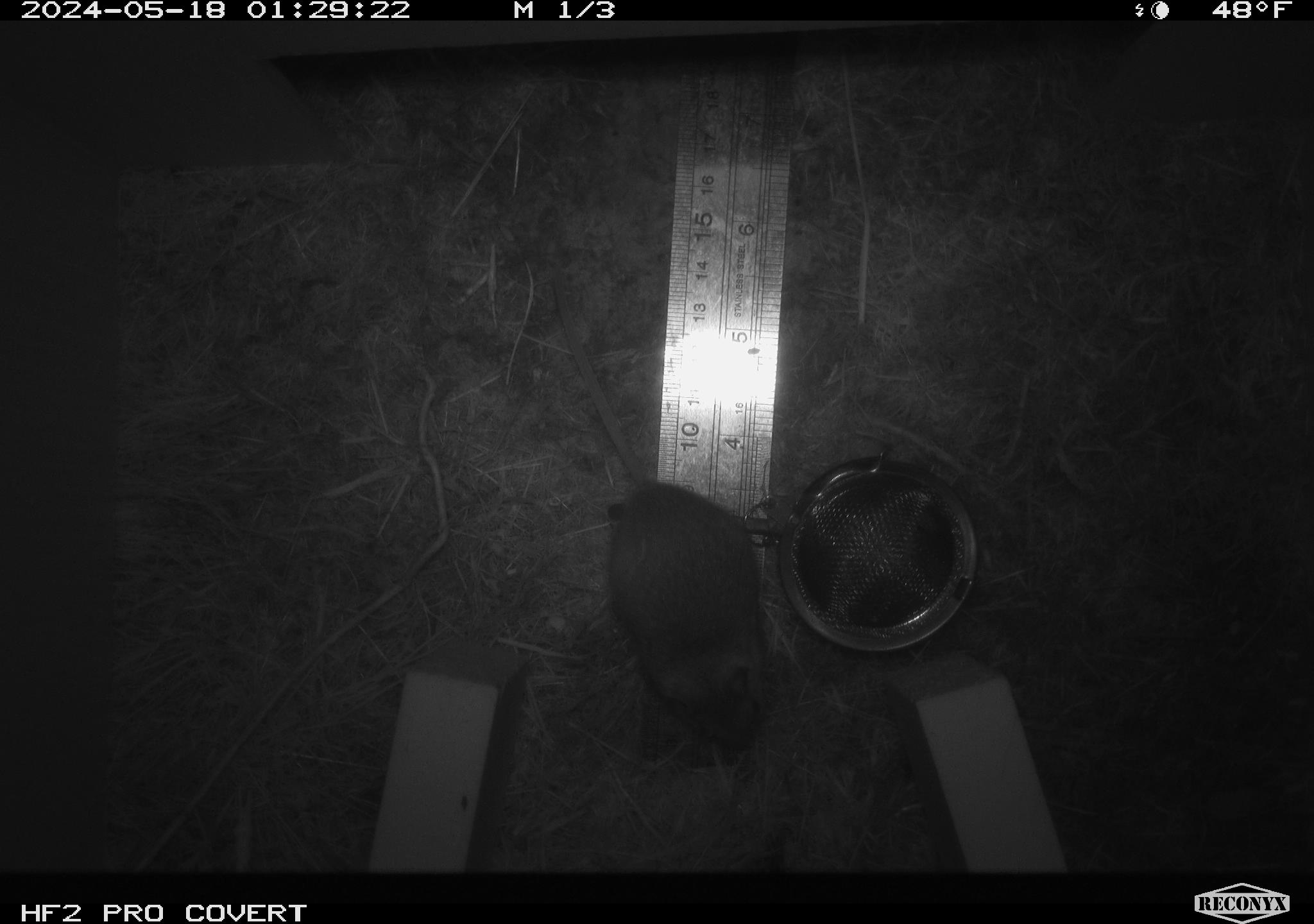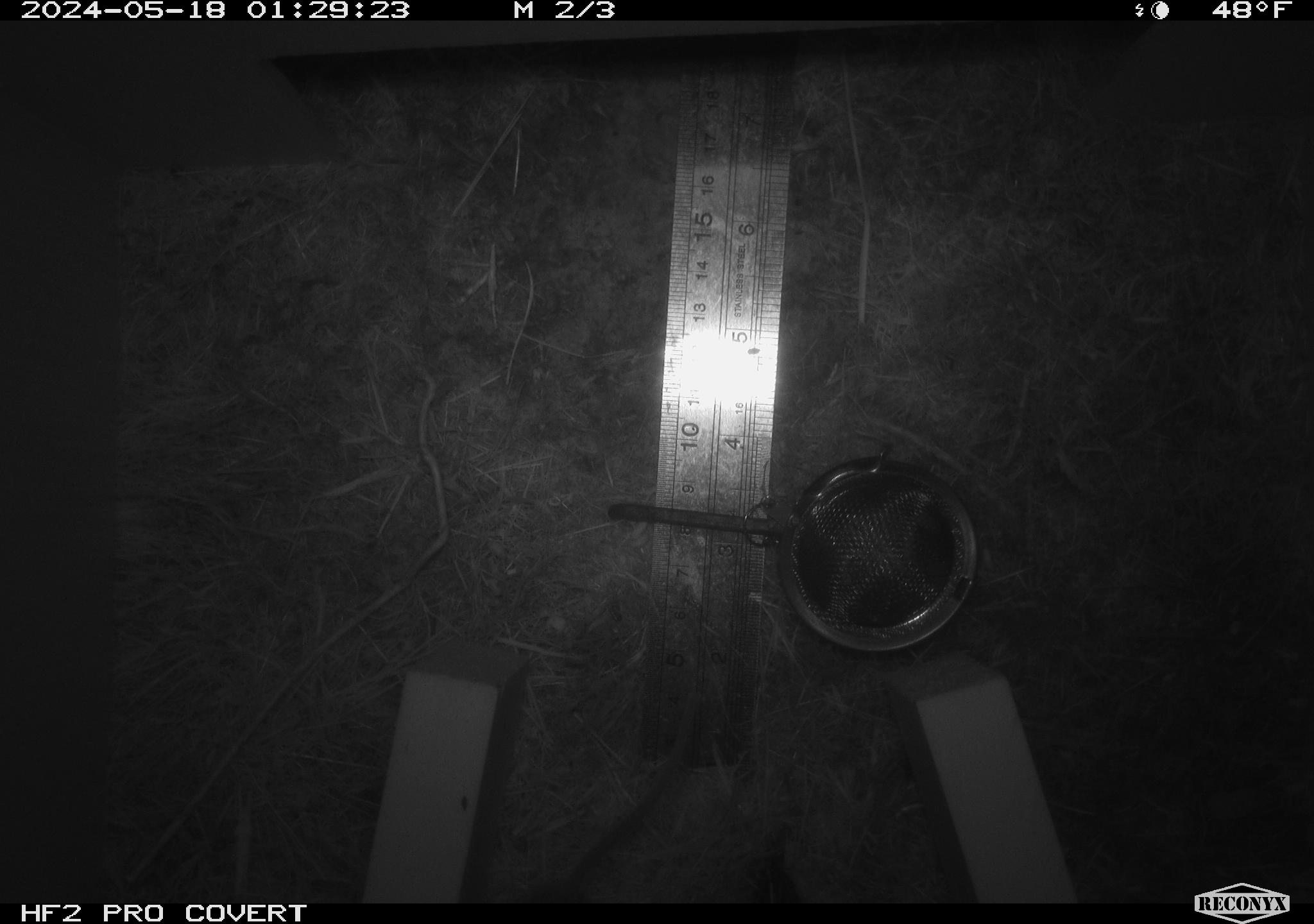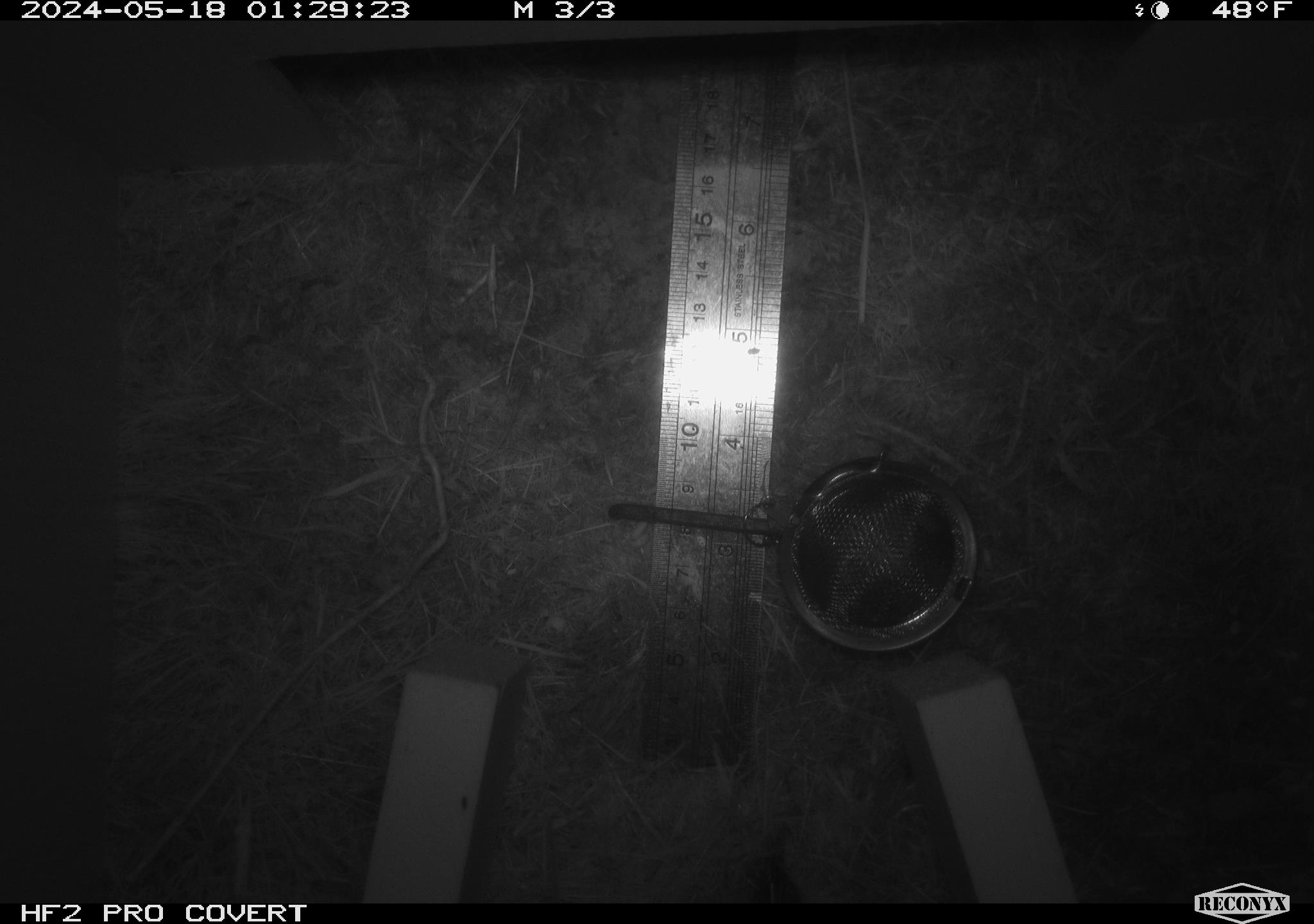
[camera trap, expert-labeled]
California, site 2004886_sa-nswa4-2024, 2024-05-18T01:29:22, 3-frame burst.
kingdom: Animalia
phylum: Chordata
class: Mammalia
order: Rodentia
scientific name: Rodentia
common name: rodent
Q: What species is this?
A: Rodent (Rodentia).